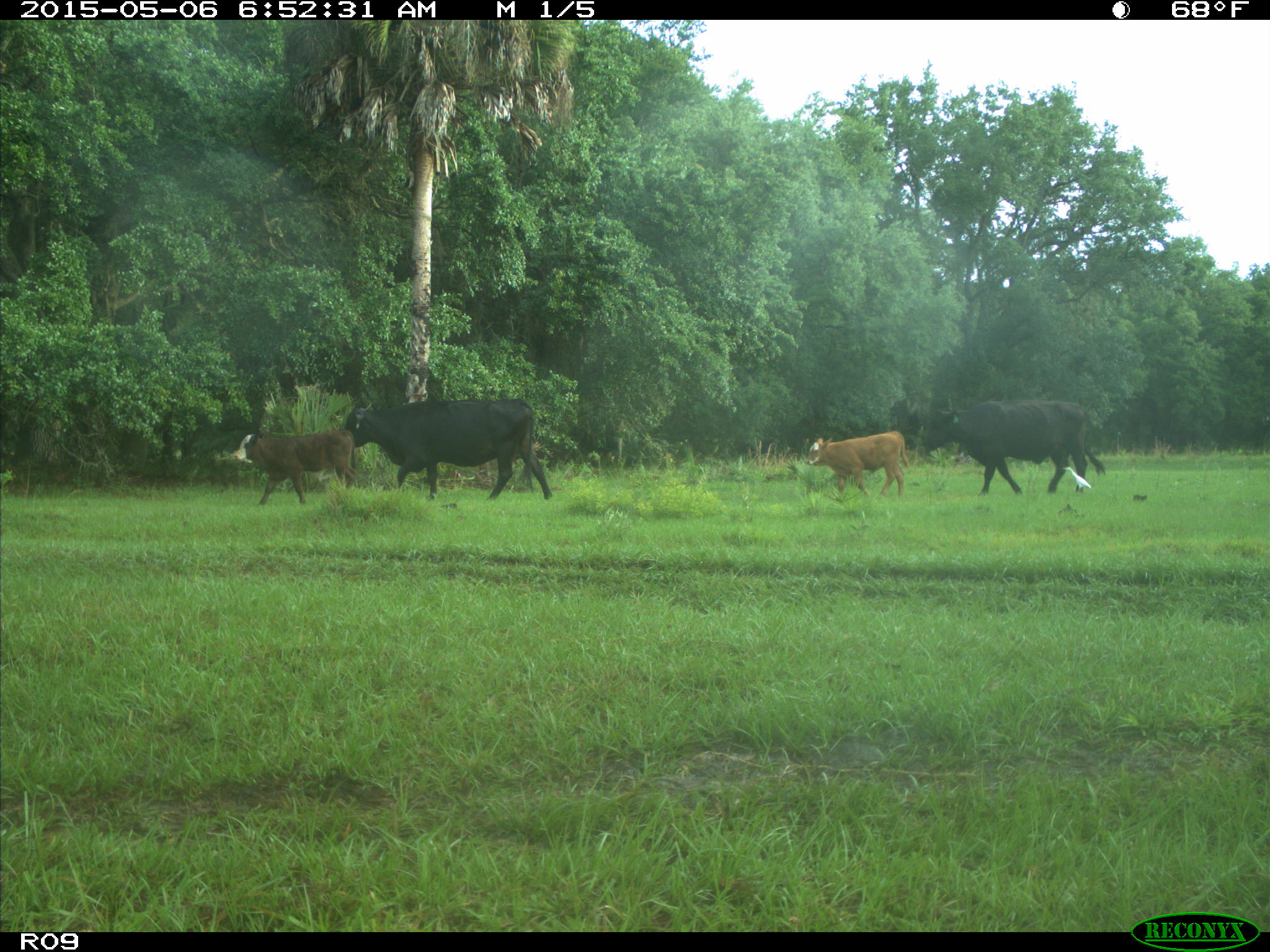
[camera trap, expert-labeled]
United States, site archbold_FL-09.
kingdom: Animalia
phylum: Chordata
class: Mammalia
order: Artiodactyla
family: Bovidae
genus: Bos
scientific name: Bos taurus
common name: domestic cow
Bos taurus (domestic cow).